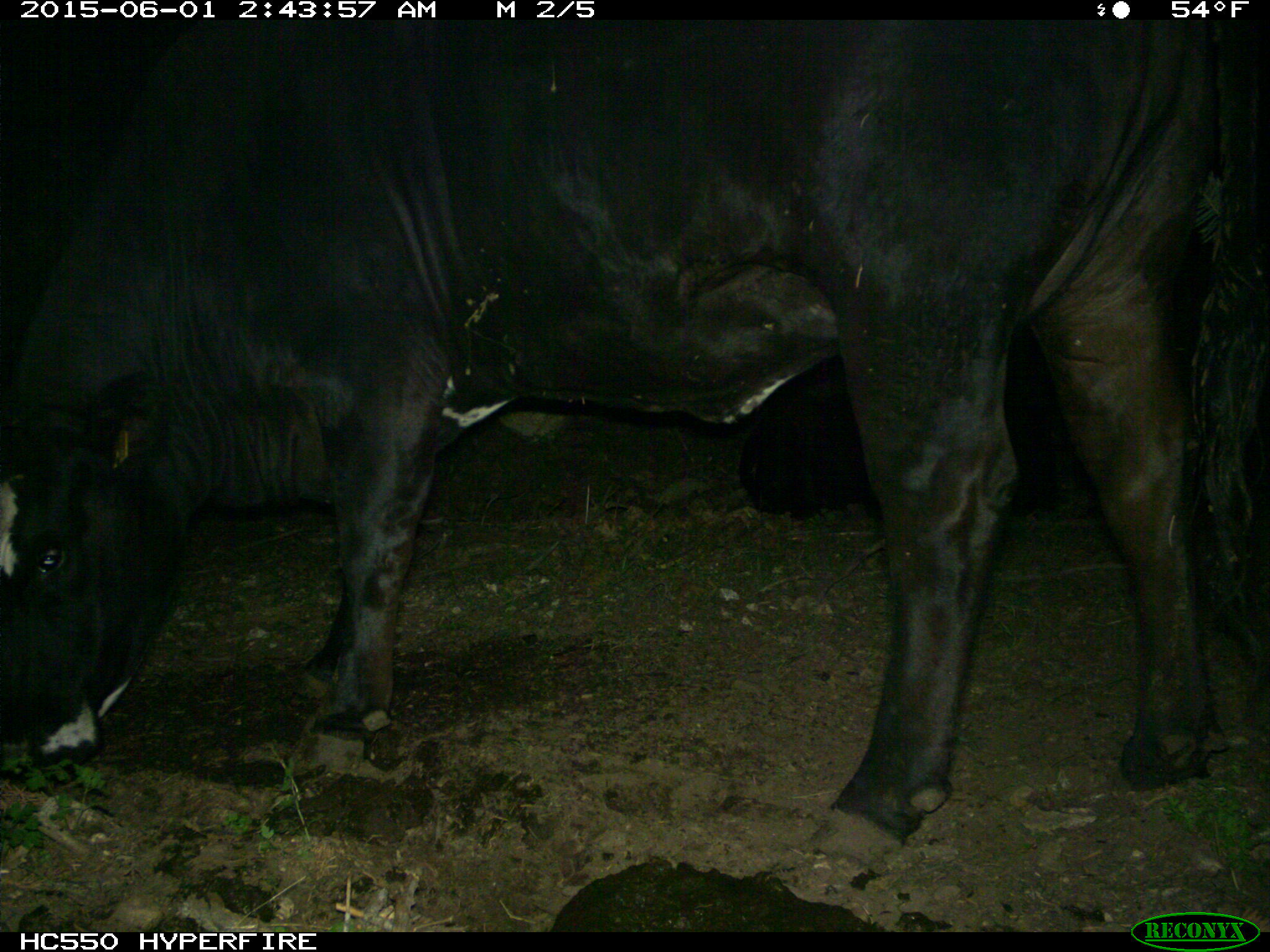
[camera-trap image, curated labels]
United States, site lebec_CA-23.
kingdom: Animalia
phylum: Chordata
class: Mammalia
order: Artiodactyla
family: Bovidae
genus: Bos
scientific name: Bos taurus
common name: domestic cow